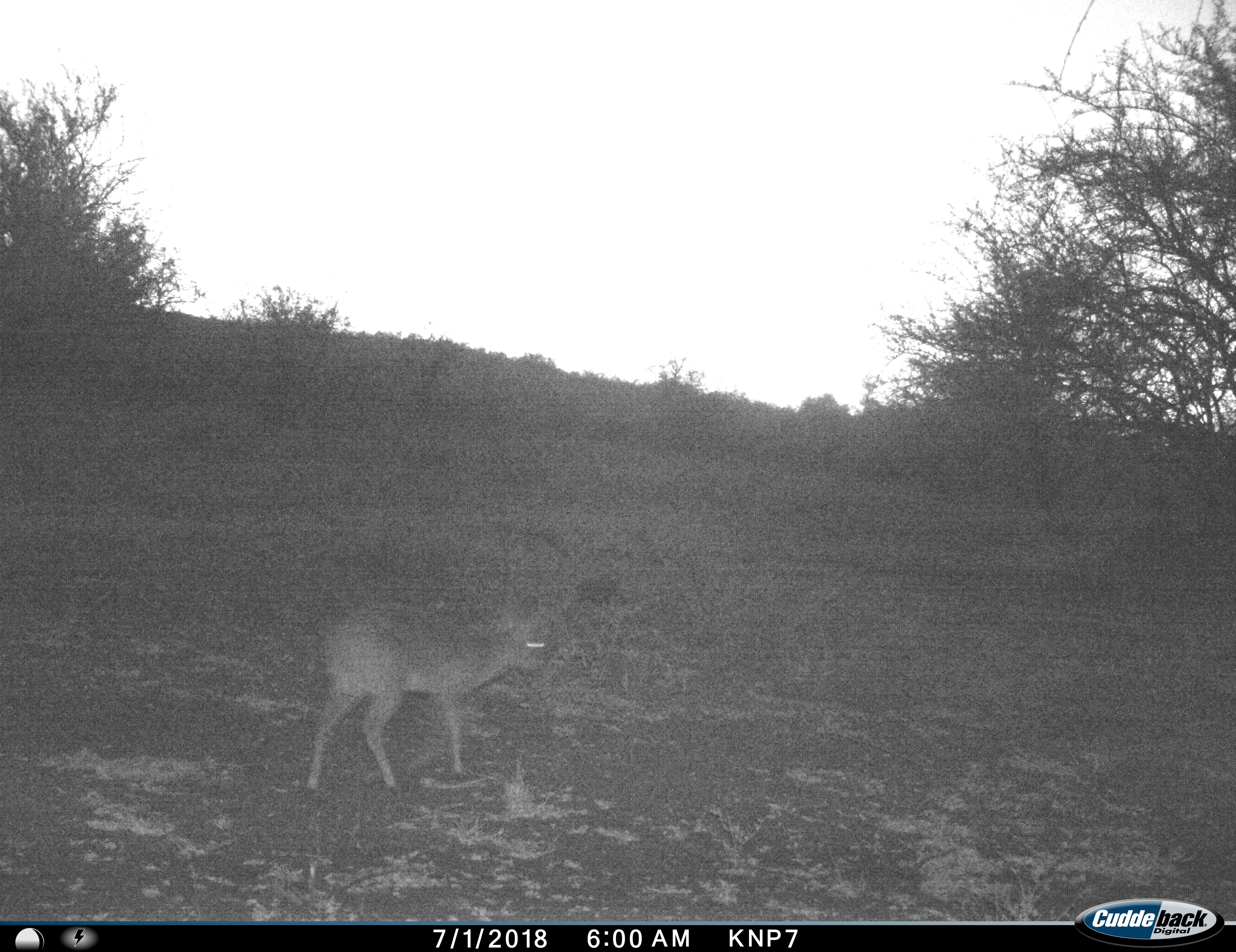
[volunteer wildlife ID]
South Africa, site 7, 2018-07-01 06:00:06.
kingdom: Animalia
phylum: Chordata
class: Mammalia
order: Artiodactyla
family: Bovidae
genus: Raphicerus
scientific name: Raphicerus campestris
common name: steenbok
Steenbok (Raphicerus campestris), count 1. Behavior (volunteer vote fractions): standing 0%, resting 0%, moving 100%, interacting 0%. Young present (vote fraction): 0%. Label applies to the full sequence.